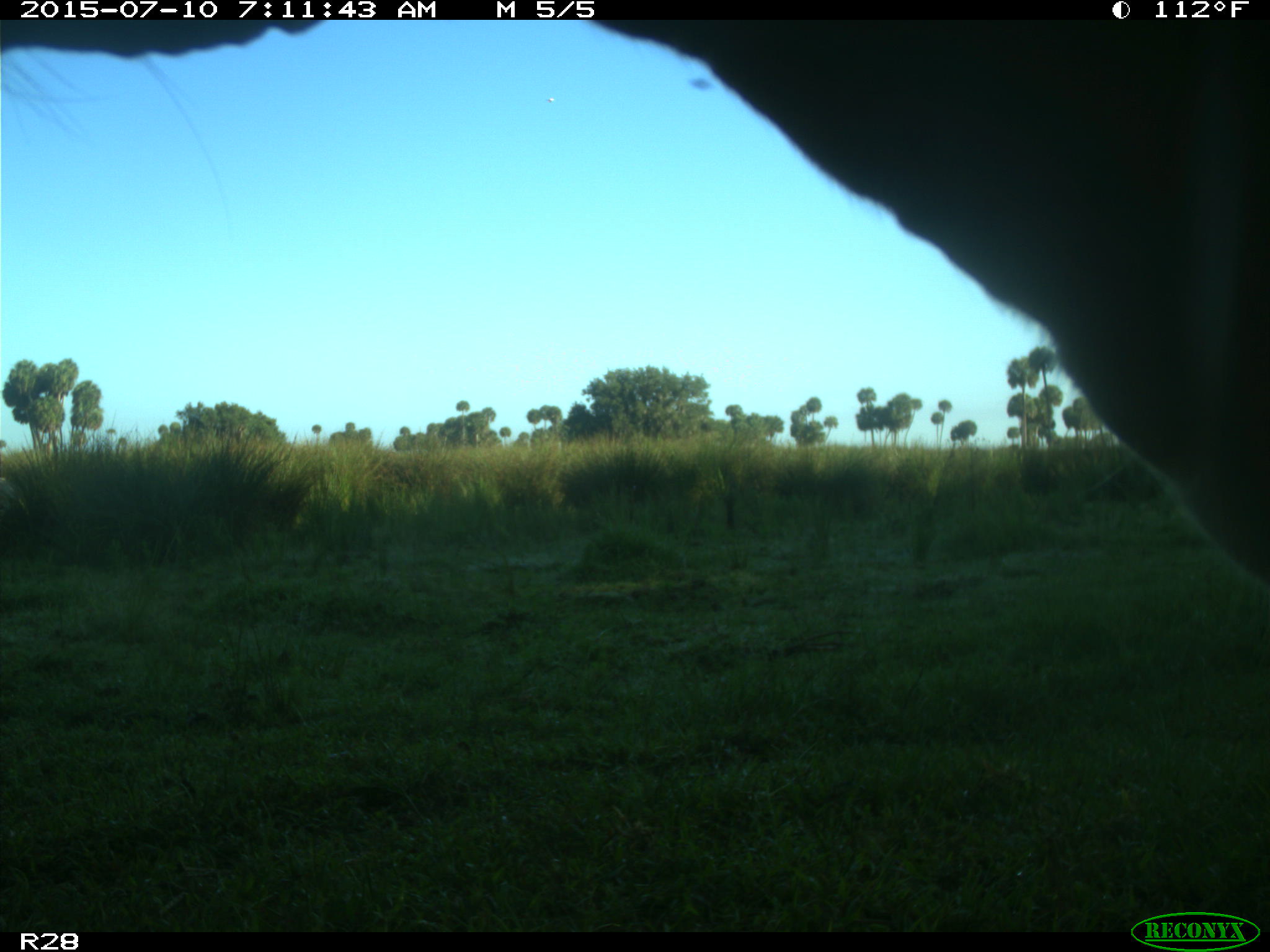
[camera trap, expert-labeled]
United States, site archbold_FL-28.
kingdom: Animalia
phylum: Chordata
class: Mammalia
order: Artiodactyla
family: Bovidae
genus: Bos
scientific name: Bos taurus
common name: domestic cow